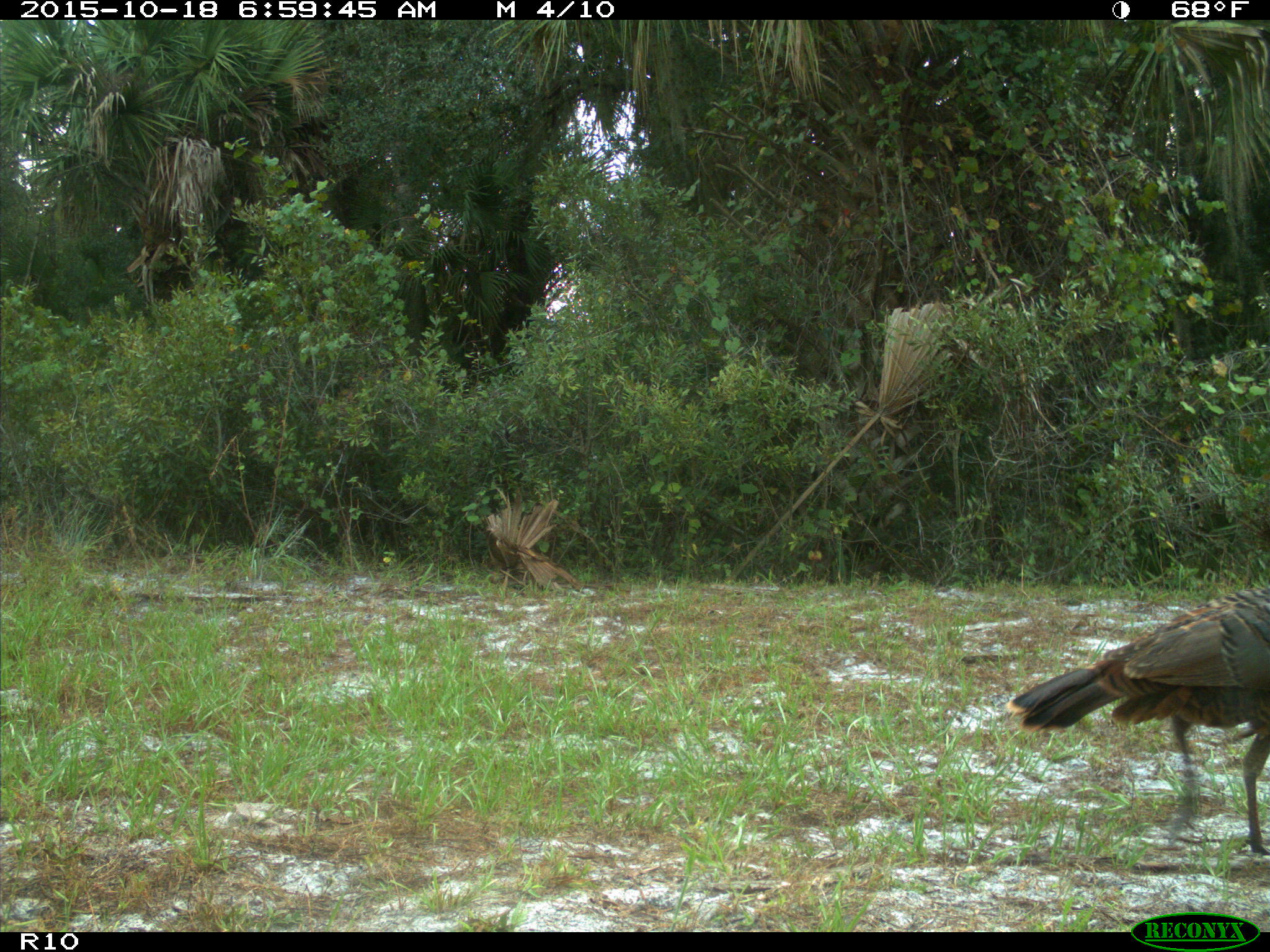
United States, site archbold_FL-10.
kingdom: Animalia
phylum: Chordata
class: Aves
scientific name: Aves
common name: birds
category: unidentified bird